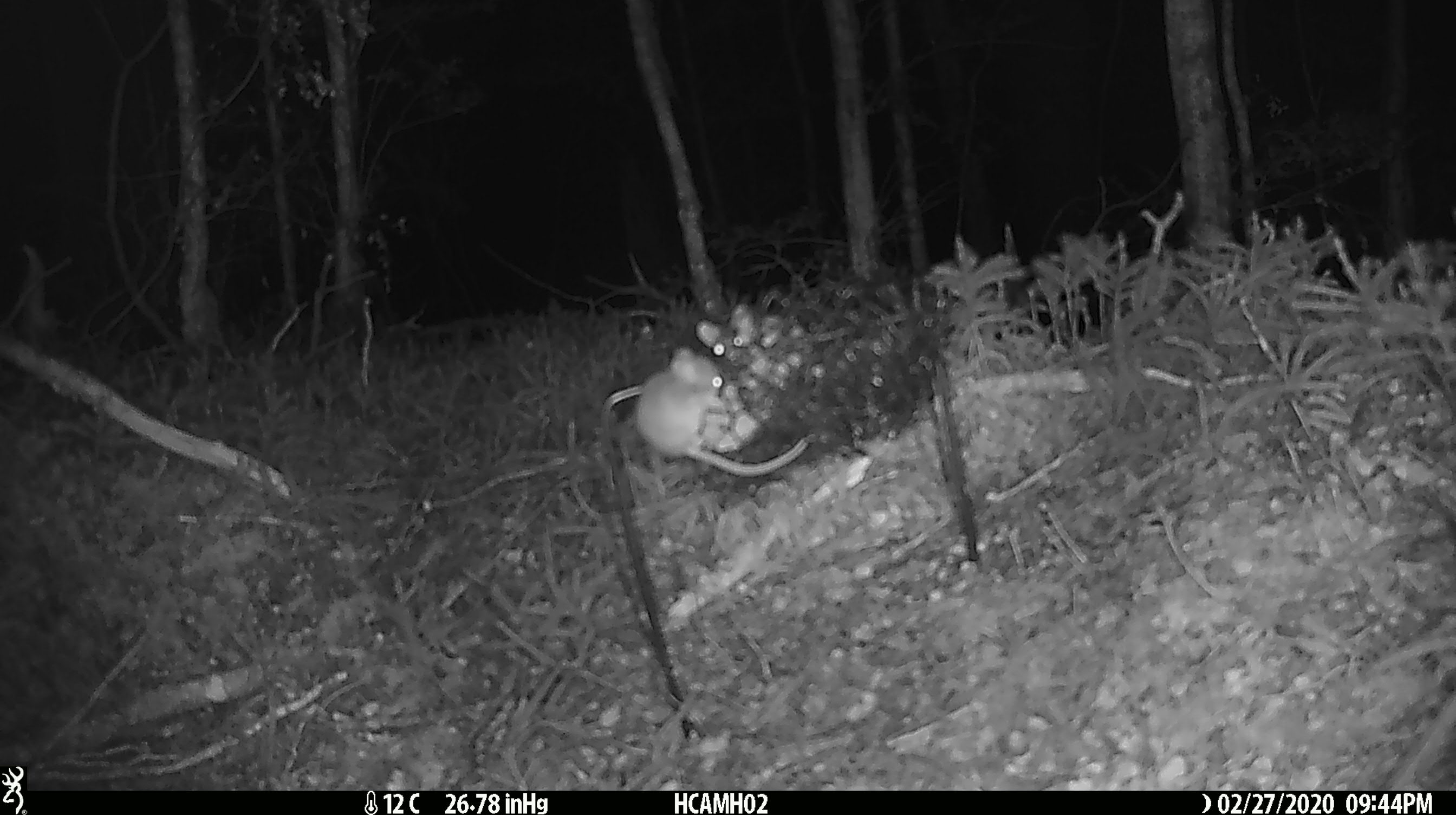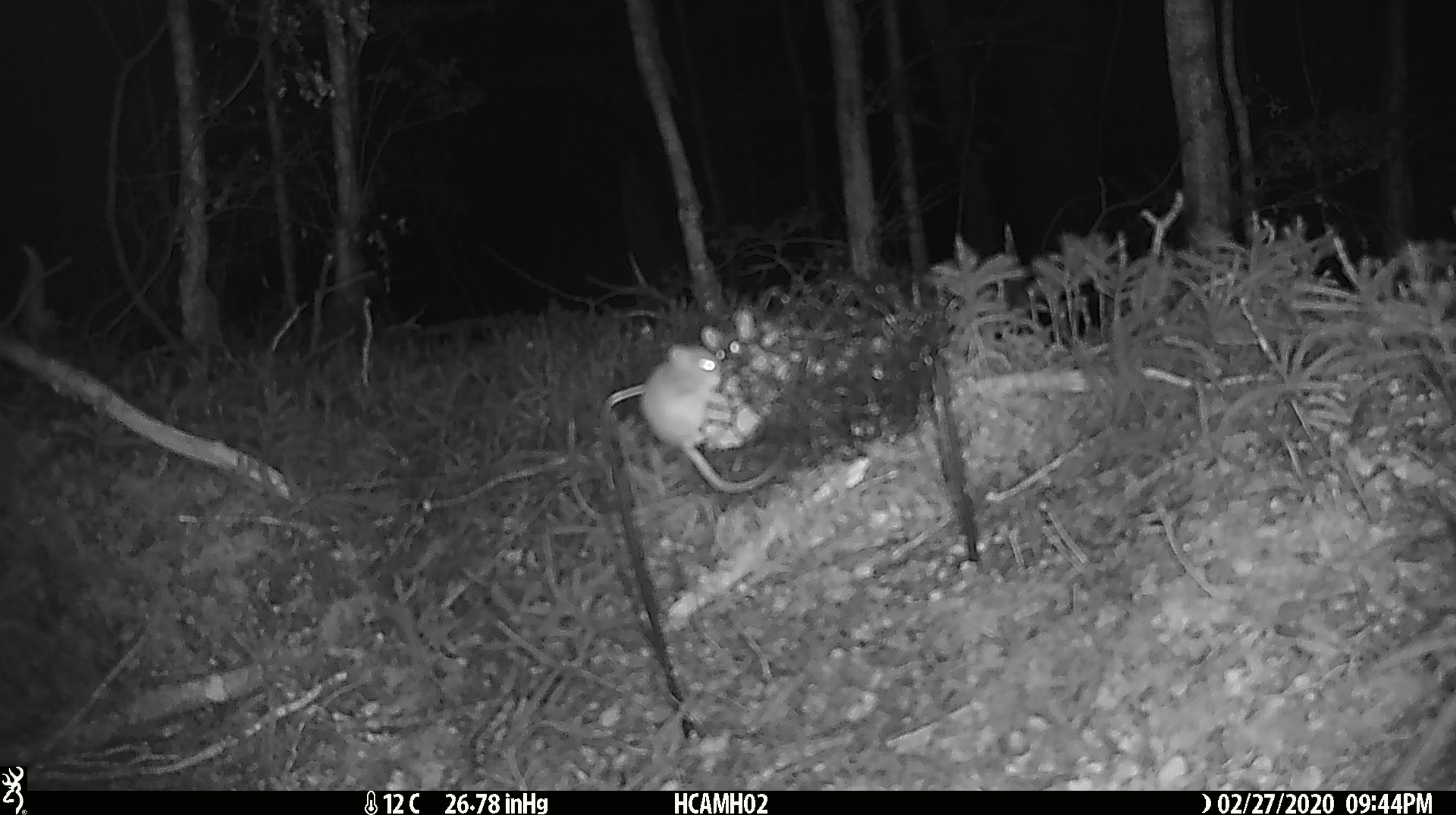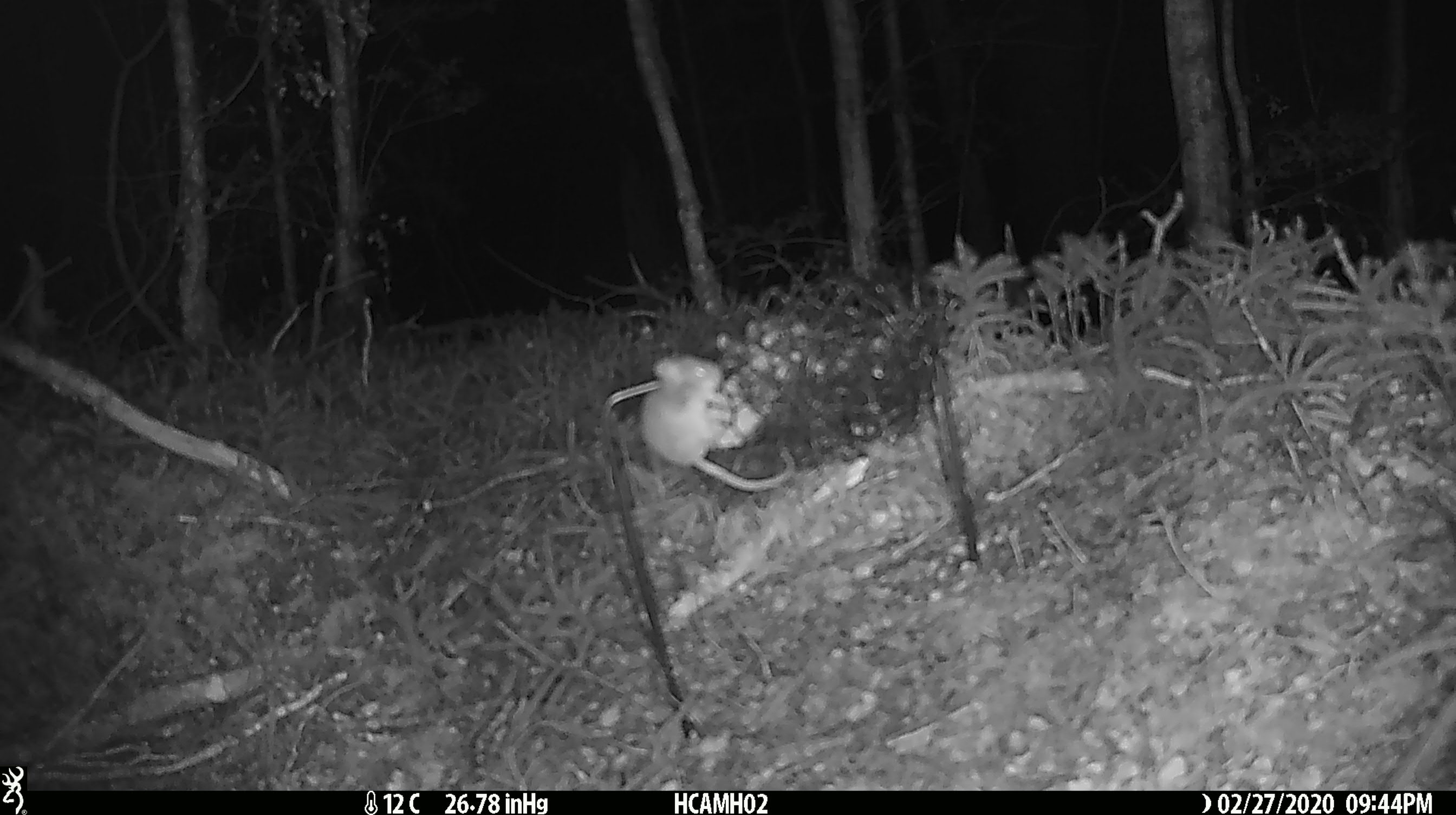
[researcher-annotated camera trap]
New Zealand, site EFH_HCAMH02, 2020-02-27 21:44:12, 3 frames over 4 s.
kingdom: Animalia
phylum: Chordata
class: Mammalia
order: Rodentia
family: Muridae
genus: Mus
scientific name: Mus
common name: mouse